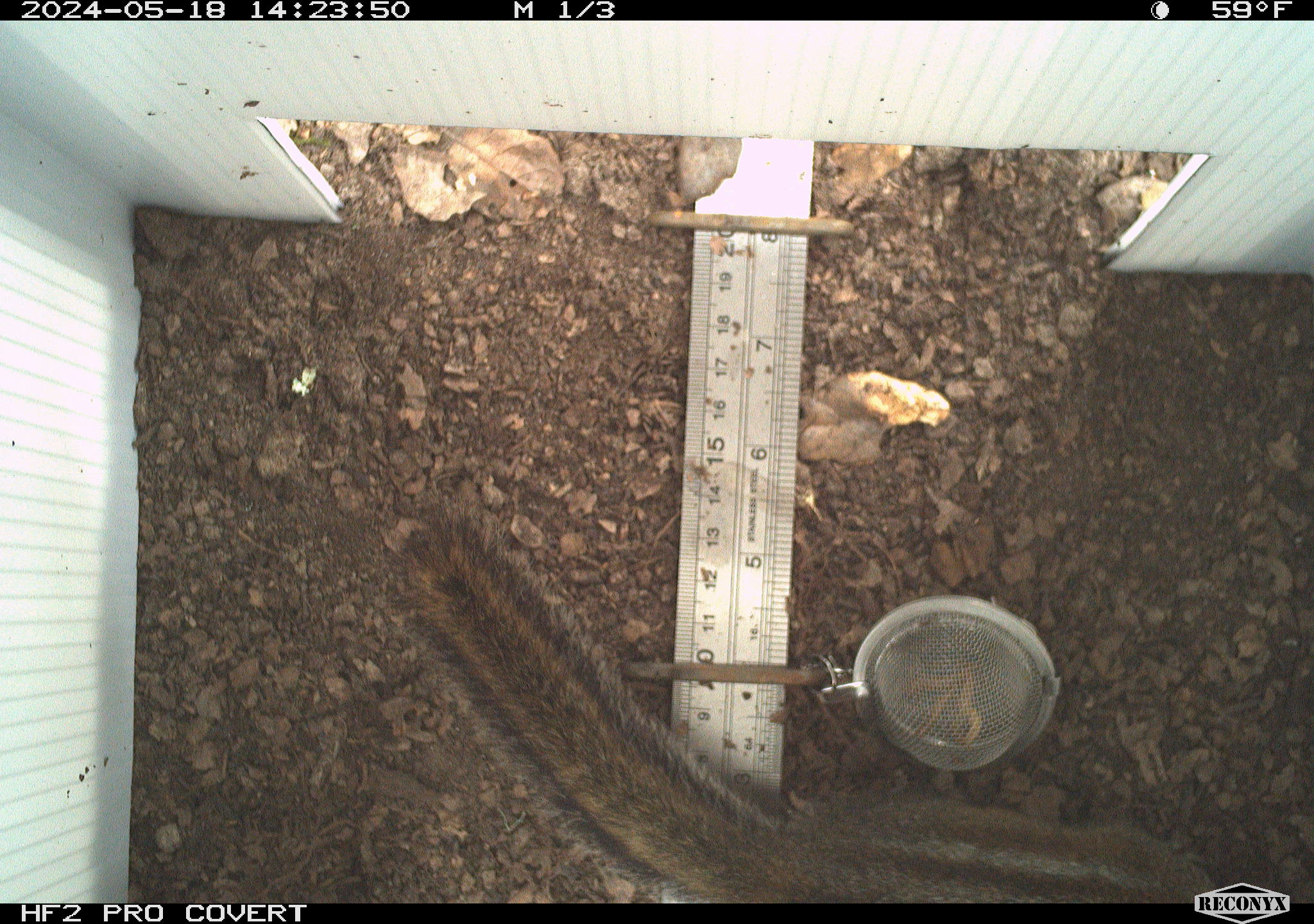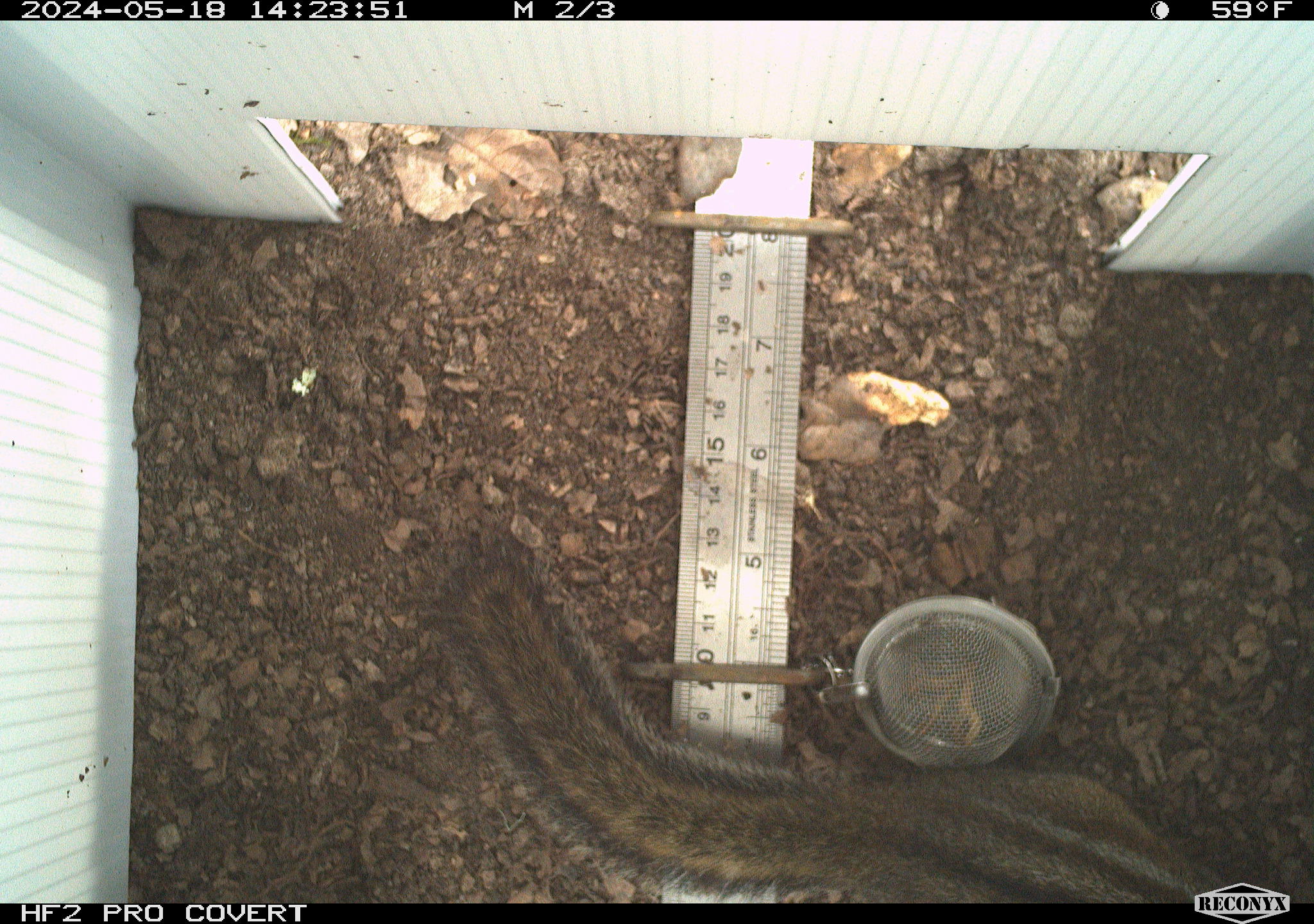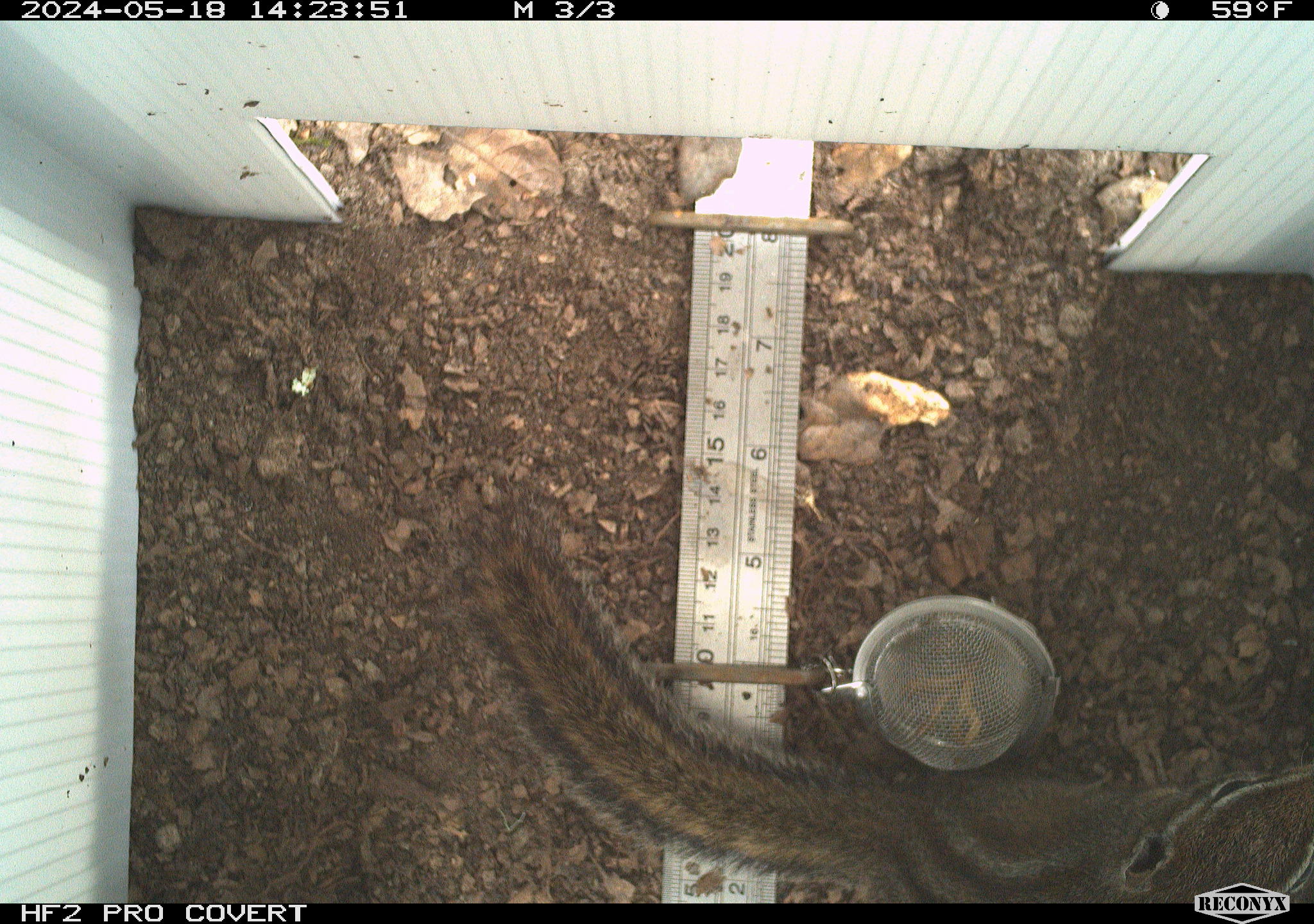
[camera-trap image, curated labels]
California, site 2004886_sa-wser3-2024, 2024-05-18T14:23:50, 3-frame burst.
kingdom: Animalia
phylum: Chordata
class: Mammalia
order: Rodentia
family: Sciuridae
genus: Neotamias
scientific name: Neotamias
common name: western chipmunks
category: neotamias species